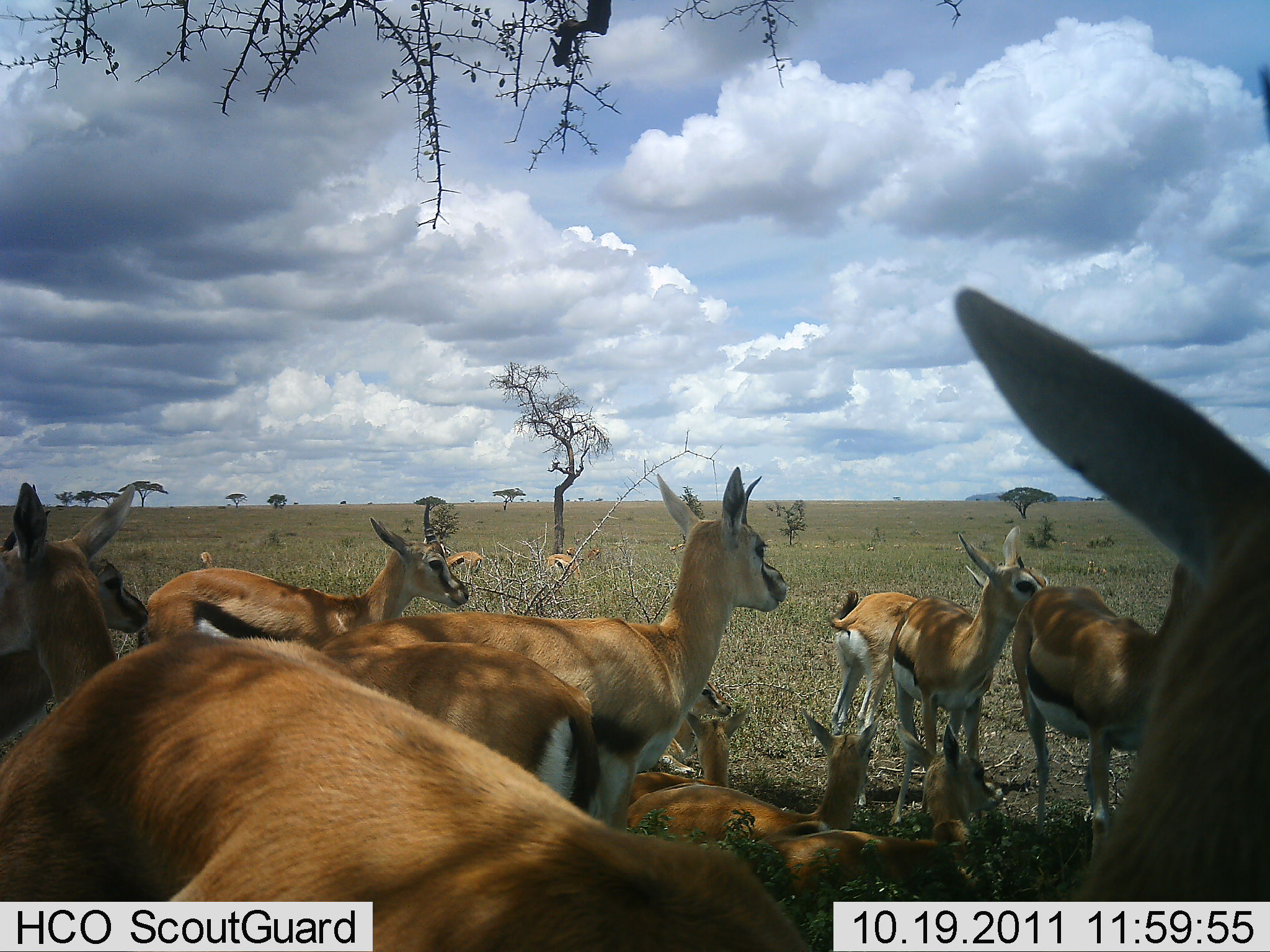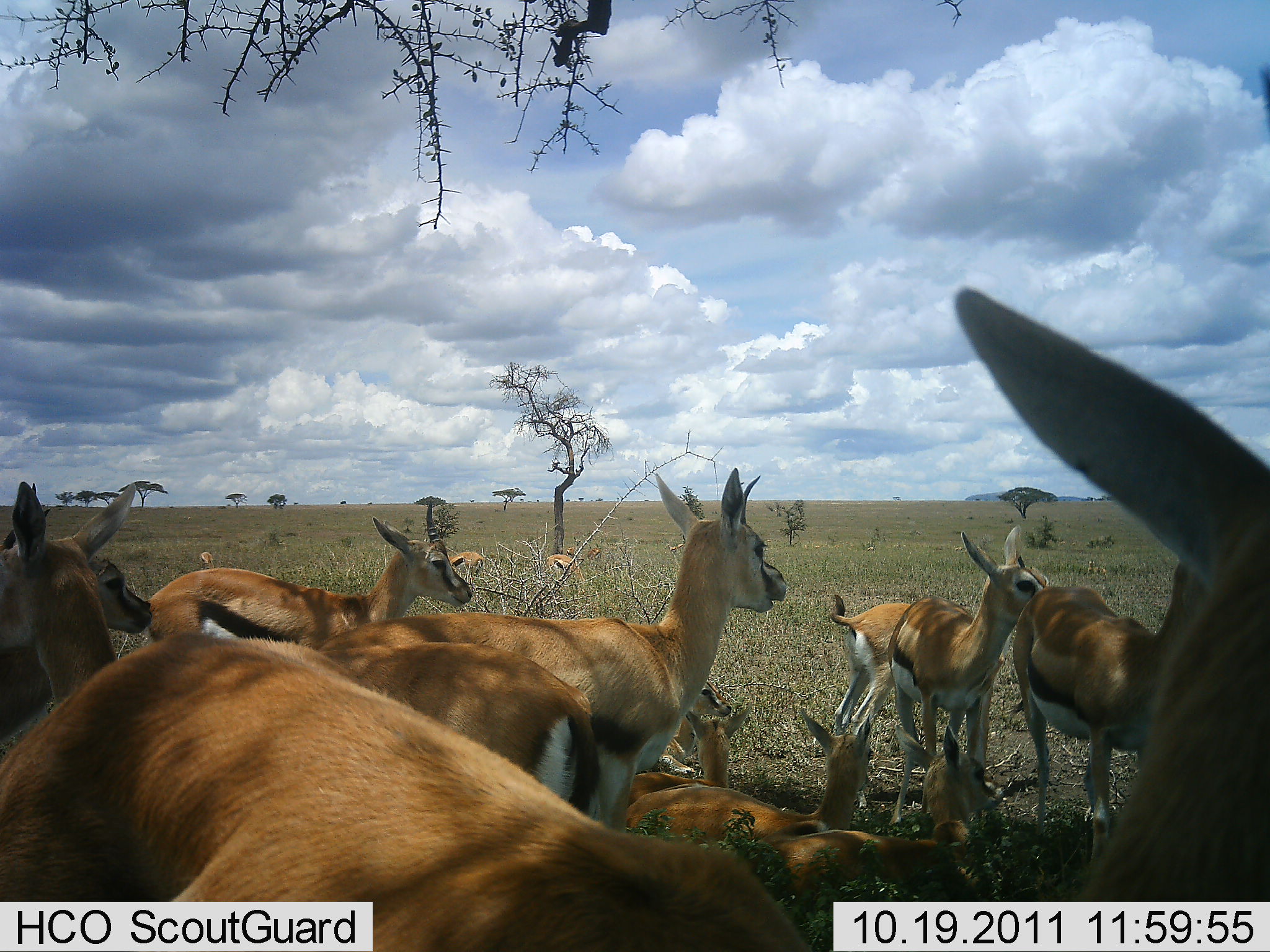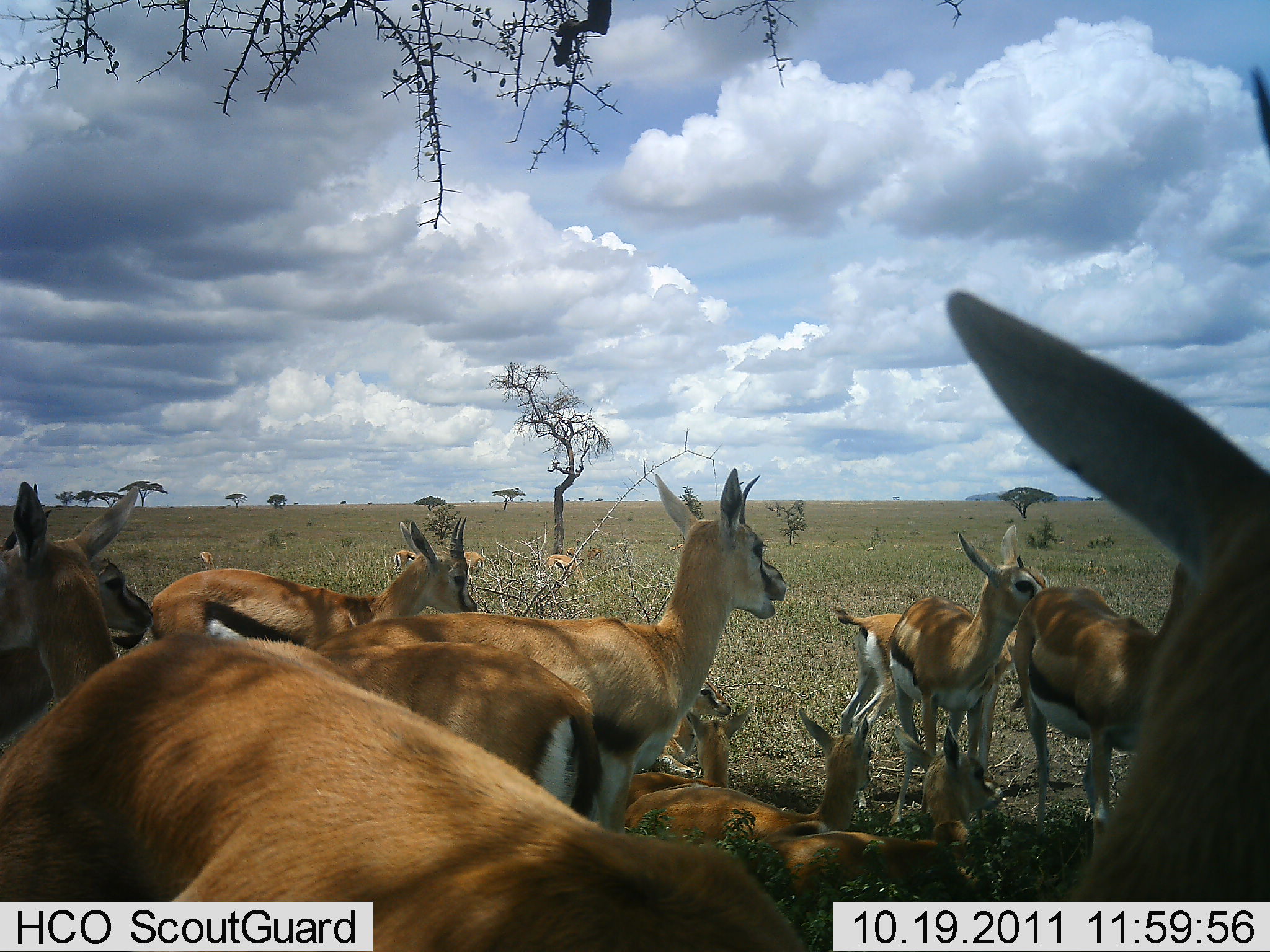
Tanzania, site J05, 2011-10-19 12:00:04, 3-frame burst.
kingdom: Animalia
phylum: Chordata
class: Mammalia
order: Artiodactyla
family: Bovidae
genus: Eudorcas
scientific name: Eudorcas thomsonii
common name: thomson's gazelle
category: gazellethomsons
Gazellethomsons (thomson's gazelle) (Eudorcas thomsonii), count 11-50. Behavior (volunteer vote fractions): standing 86%, resting 93%, moving 7%, interacting 29%. Young present (vote fraction): 29%. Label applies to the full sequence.